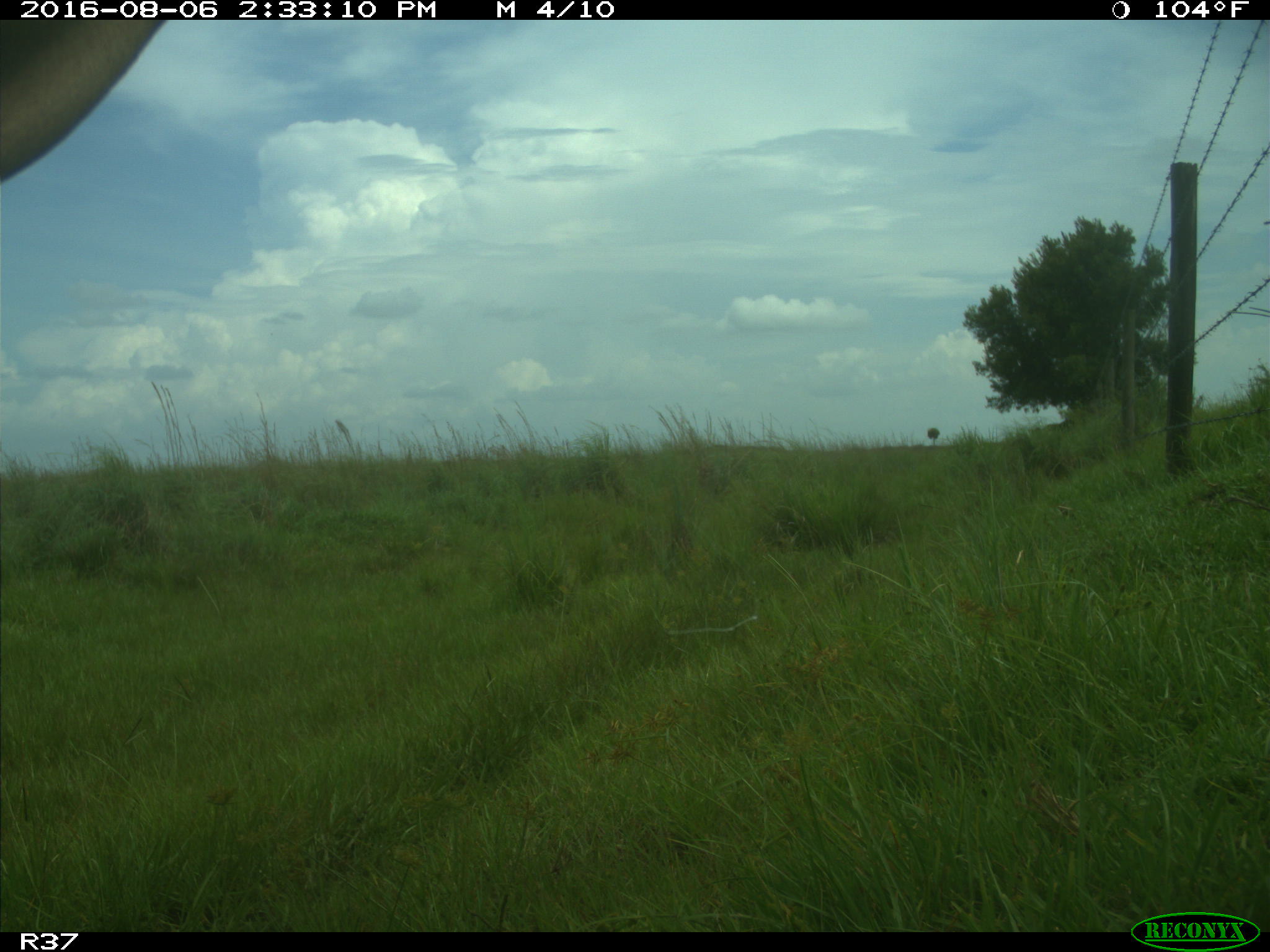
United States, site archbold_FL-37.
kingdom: Animalia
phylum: Chordata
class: Mammalia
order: Artiodactyla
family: Bovidae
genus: Bos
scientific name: Bos taurus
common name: domestic cow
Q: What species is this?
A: Bos taurus (domestic cow).